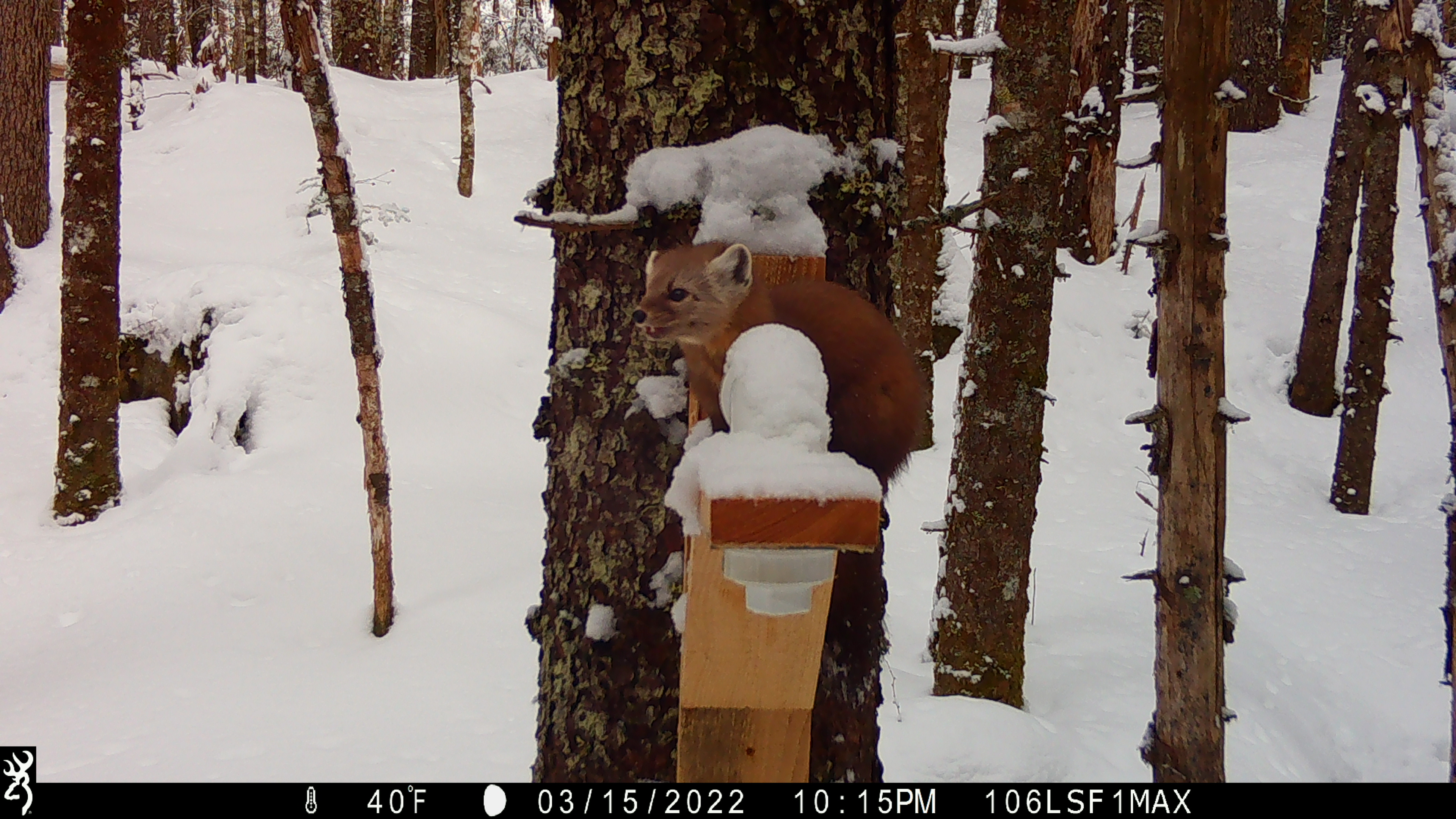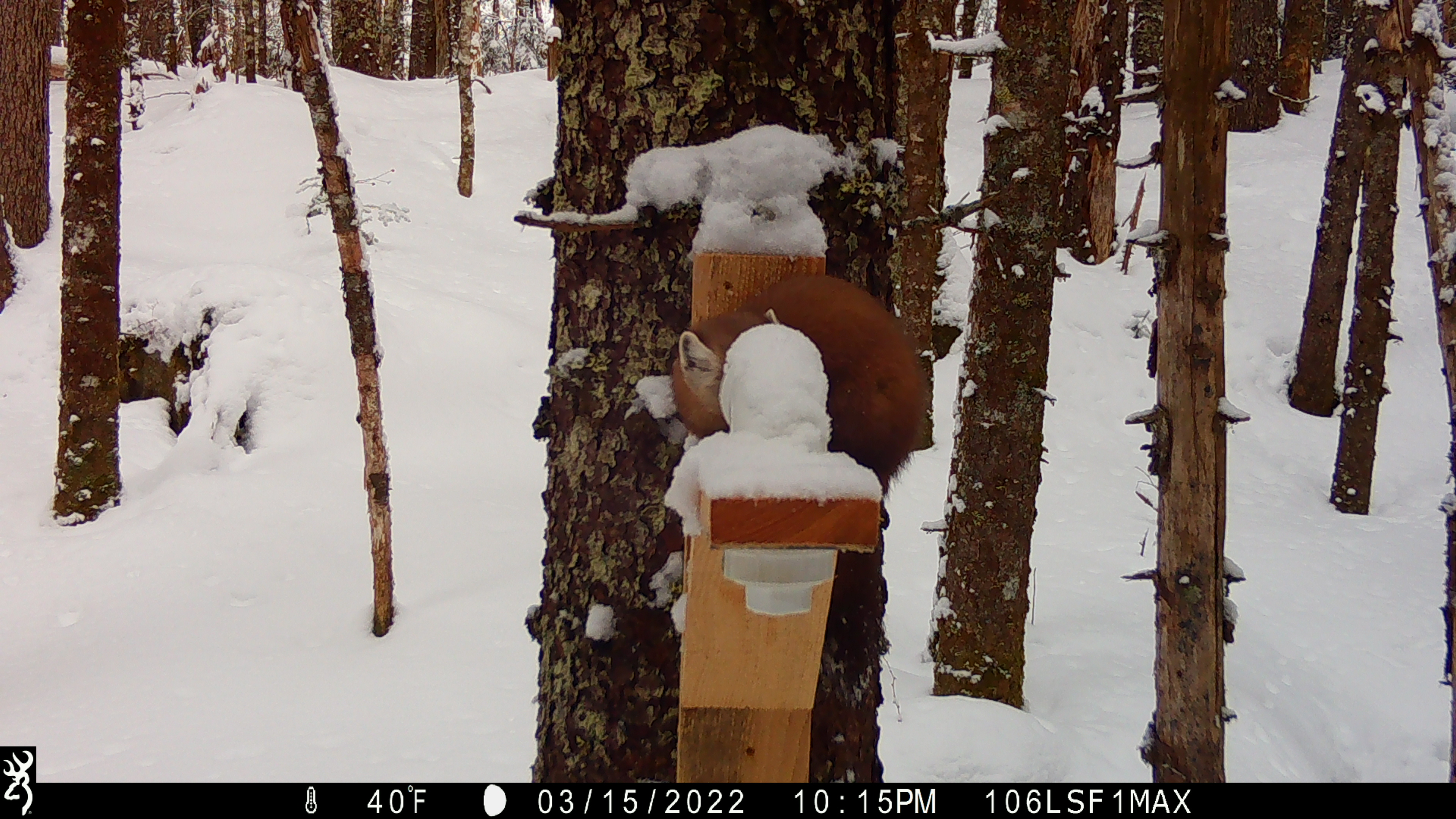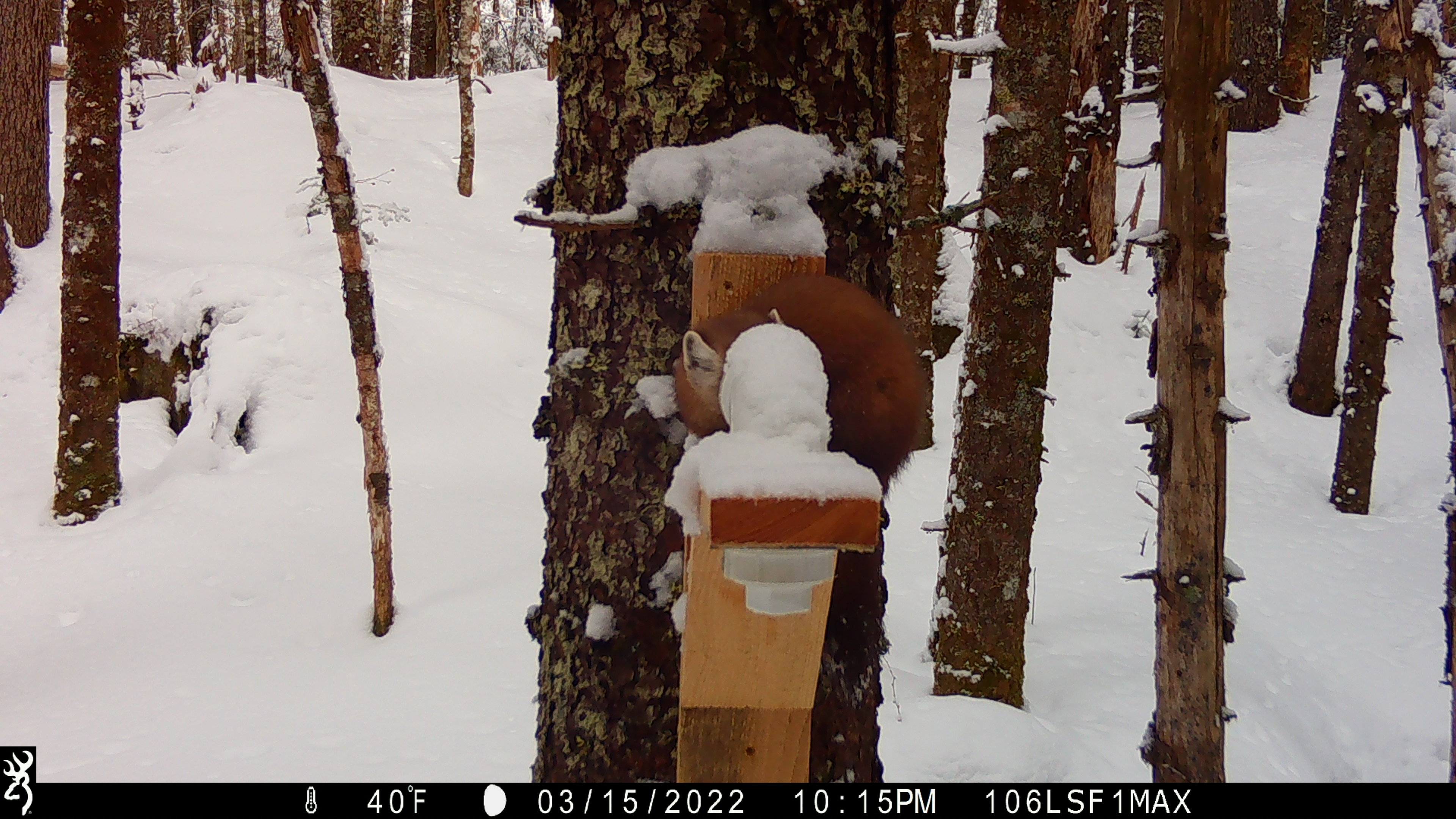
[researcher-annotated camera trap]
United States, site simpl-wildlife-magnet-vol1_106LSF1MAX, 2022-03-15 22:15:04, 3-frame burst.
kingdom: Animalia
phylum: Chordata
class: Mammalia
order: Carnivora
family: Mustelidae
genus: Martes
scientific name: Martes americana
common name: american marten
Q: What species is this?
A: American marten (Martes americana).